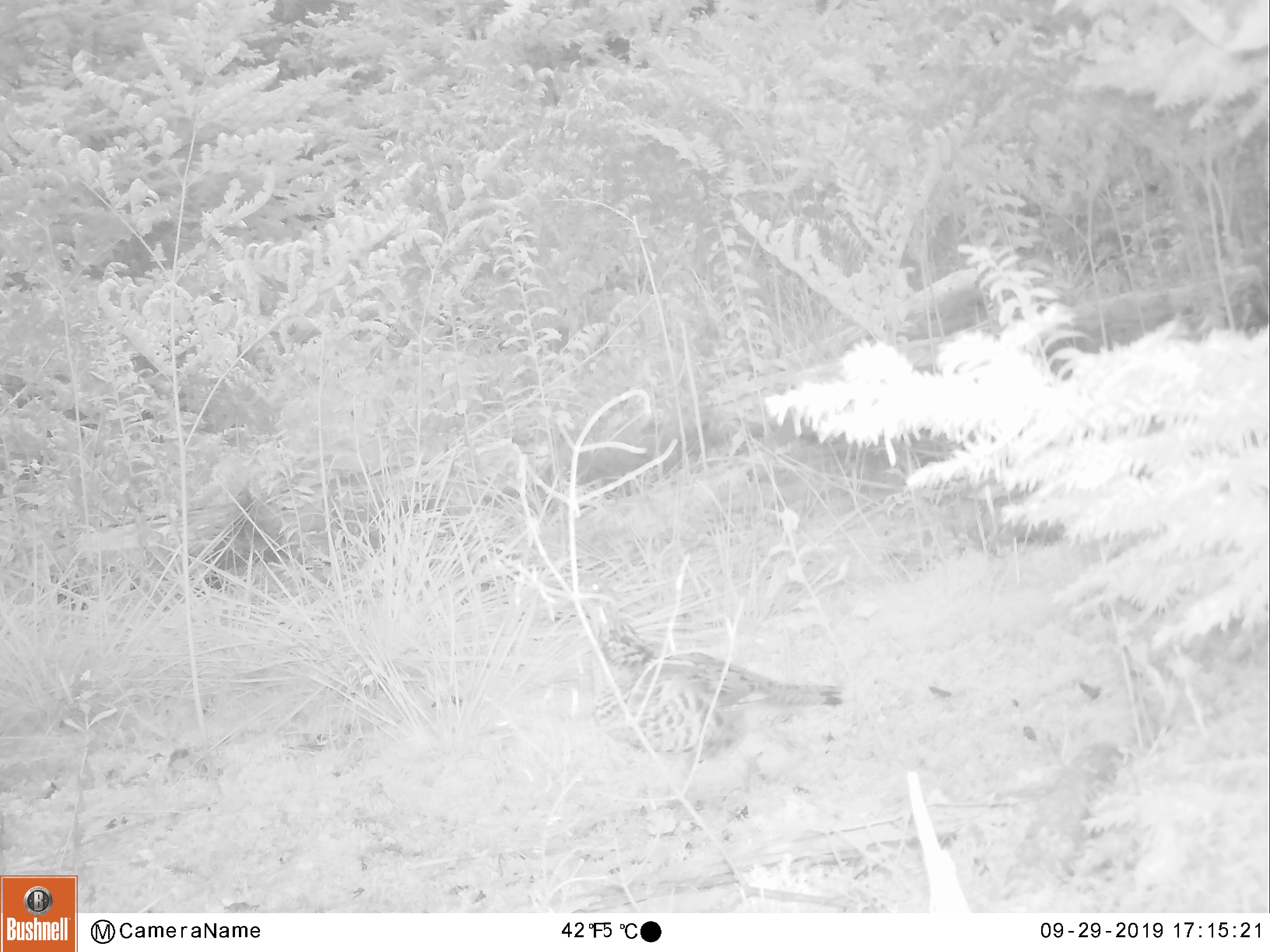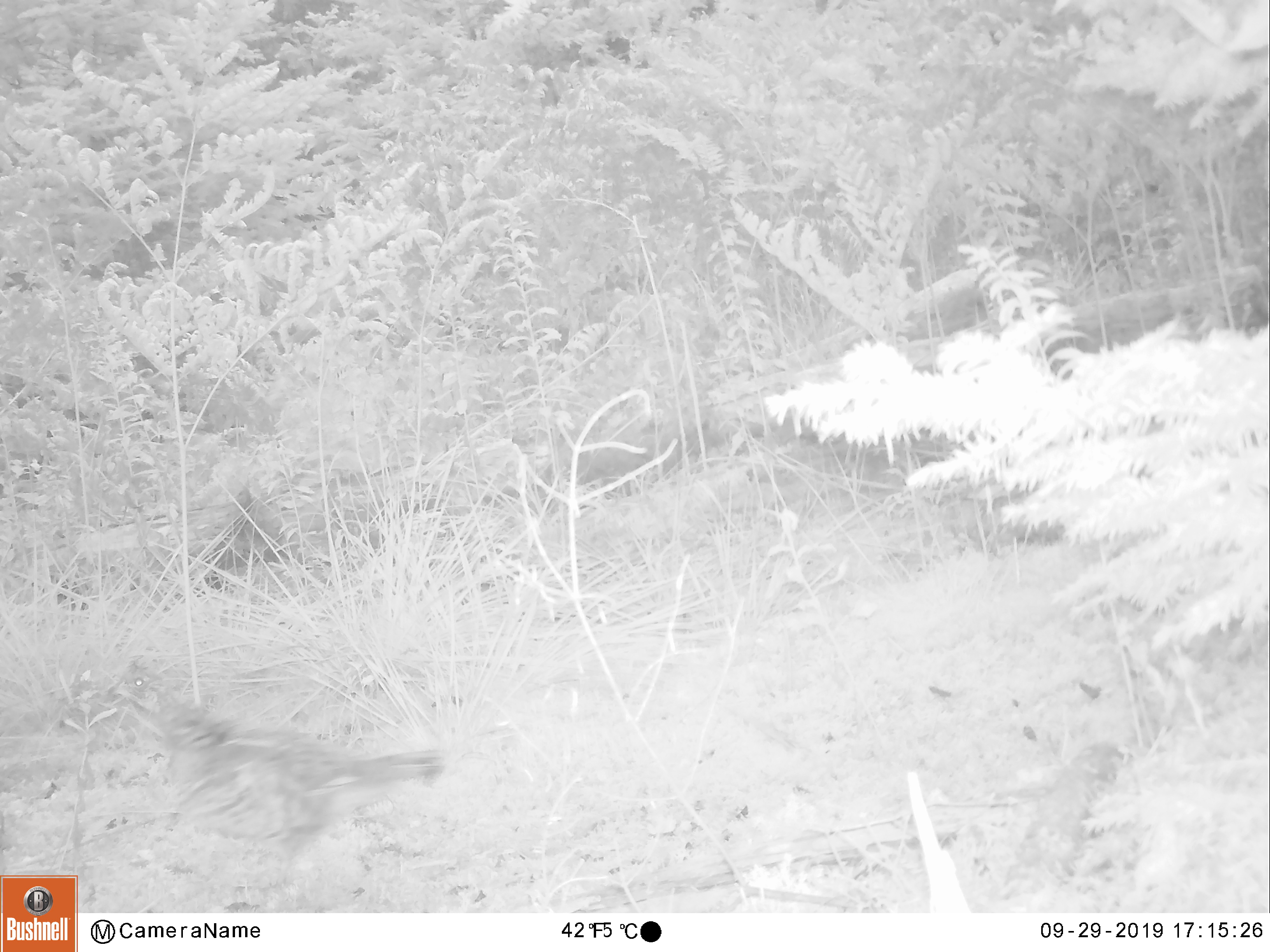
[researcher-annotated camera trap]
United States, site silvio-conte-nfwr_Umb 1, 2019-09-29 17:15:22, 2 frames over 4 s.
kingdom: Animalia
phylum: Chordata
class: Aves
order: Galliformes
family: Phasianidae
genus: Bonasa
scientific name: Bonasa umbellus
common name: ruffed grouse